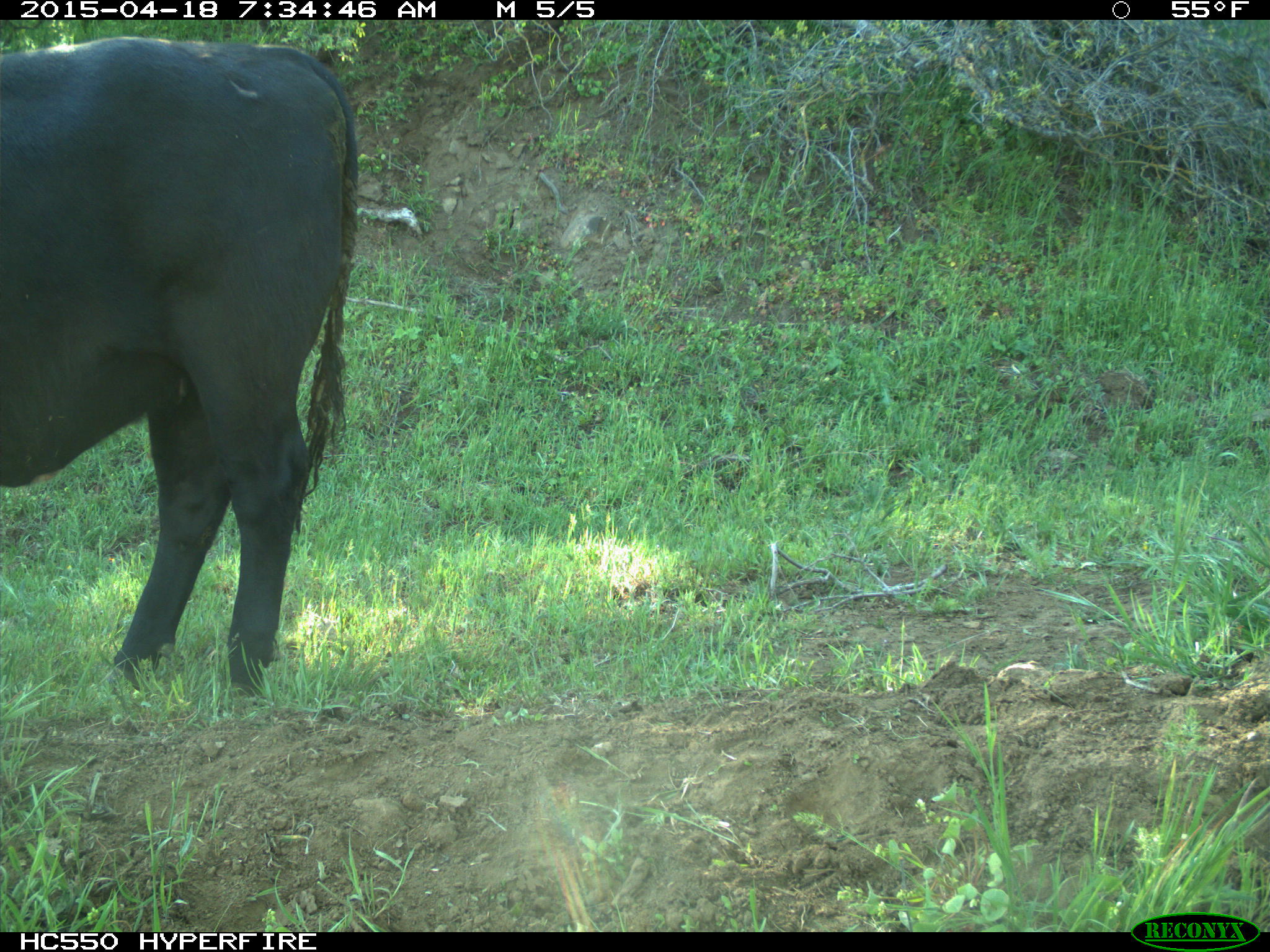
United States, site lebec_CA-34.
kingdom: Animalia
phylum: Chordata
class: Mammalia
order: Artiodactyla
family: Bovidae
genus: Bos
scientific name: Bos taurus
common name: domestic cow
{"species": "Bos taurus (domestic cow)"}